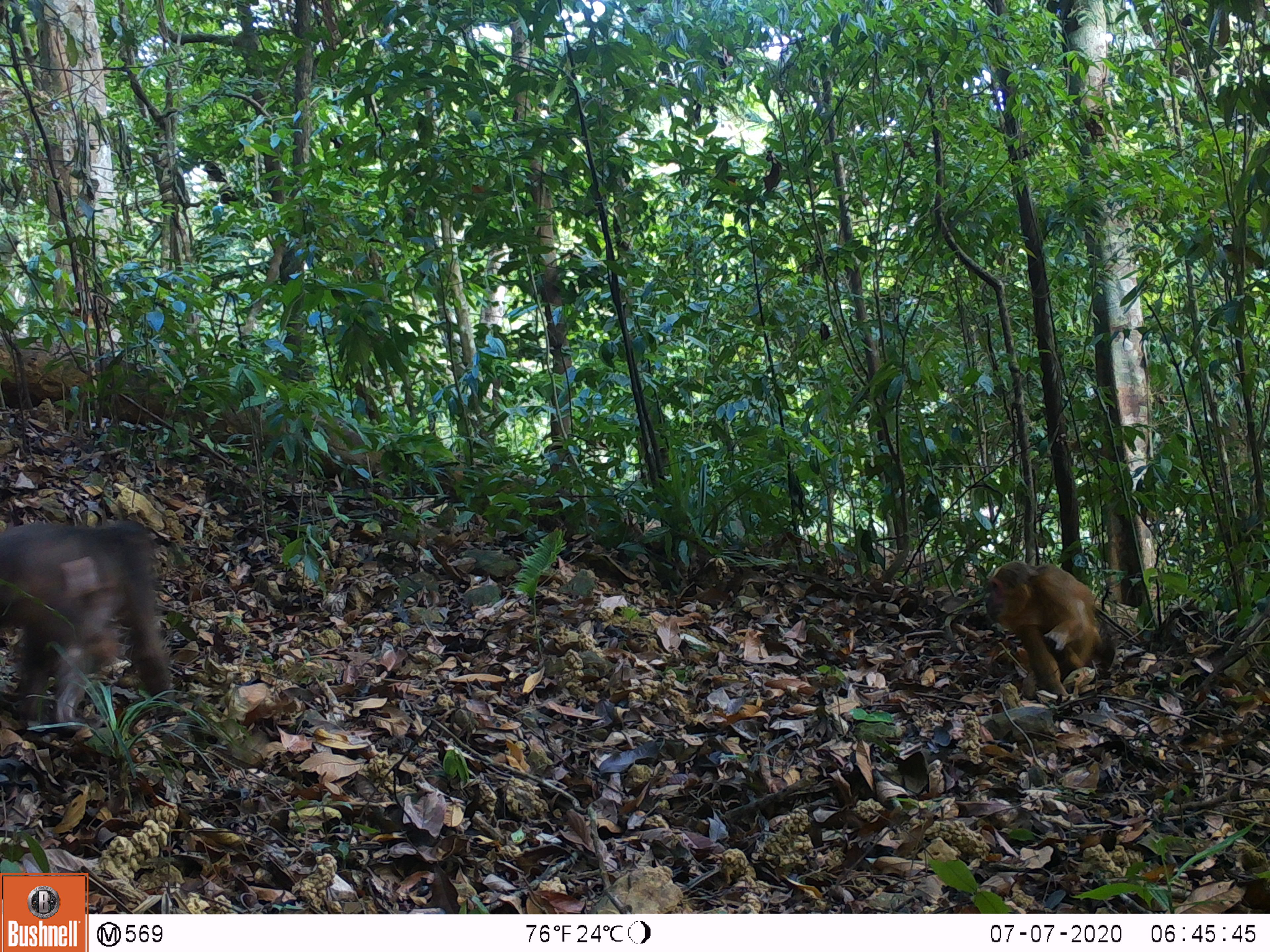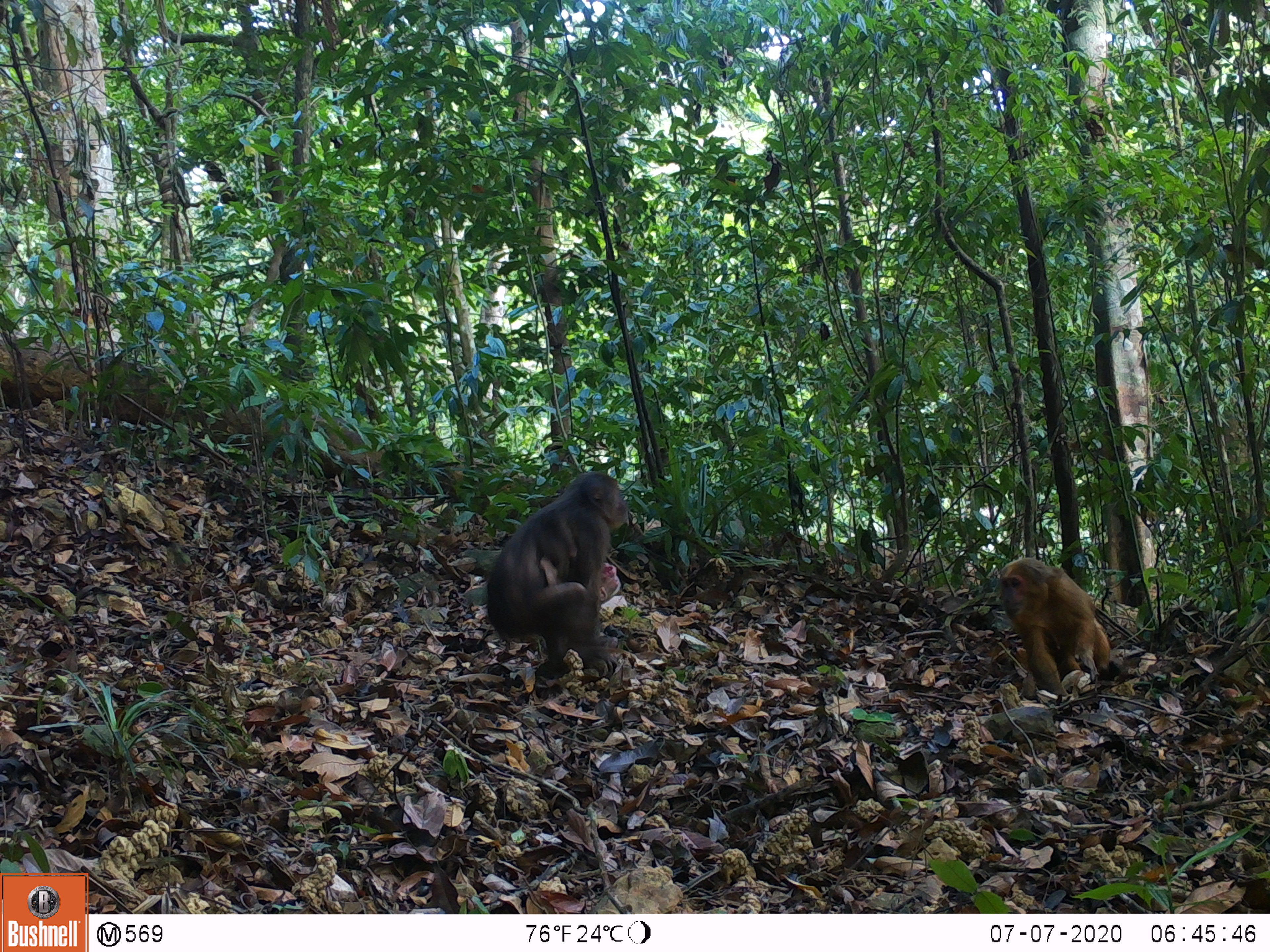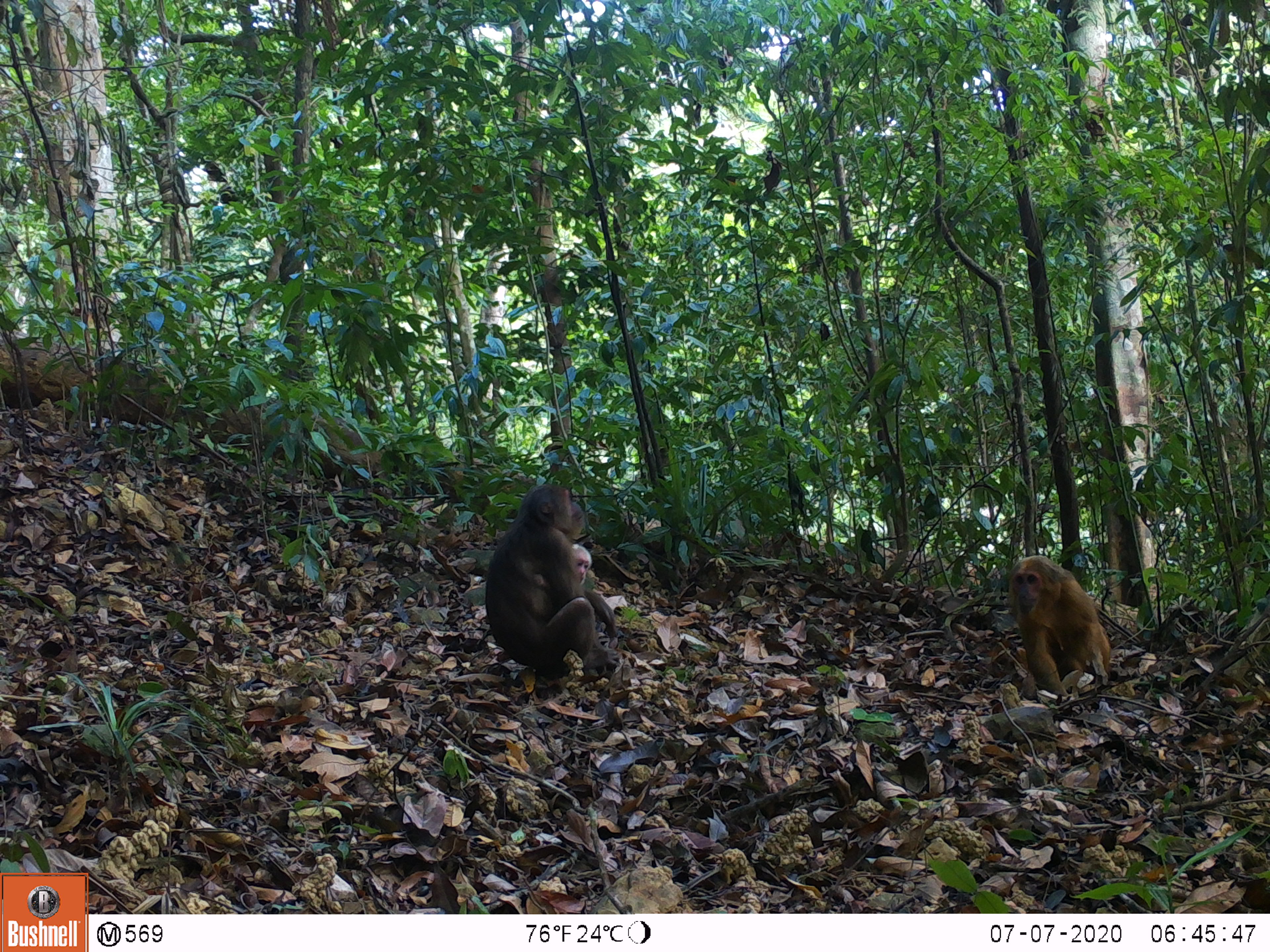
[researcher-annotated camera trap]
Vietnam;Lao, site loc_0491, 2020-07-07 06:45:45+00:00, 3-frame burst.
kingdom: Animalia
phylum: Chordata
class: Mammalia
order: Primates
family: Cercopithecidae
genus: Macaca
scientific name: Macaca arctoides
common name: stump-tailed macaque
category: stump tailed macaque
Stump tailed macaque (stump-tailed macaque) (Macaca arctoides). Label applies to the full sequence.